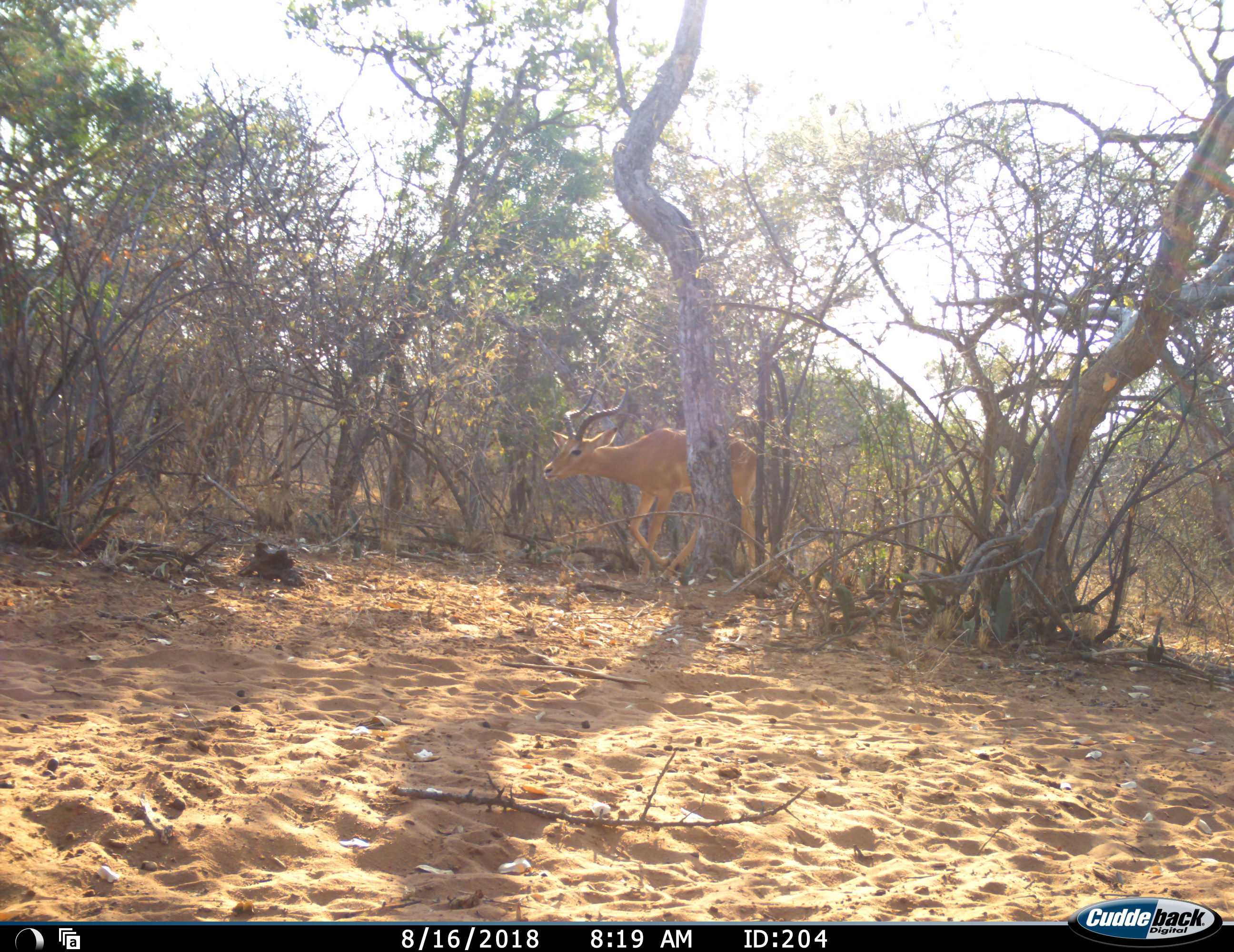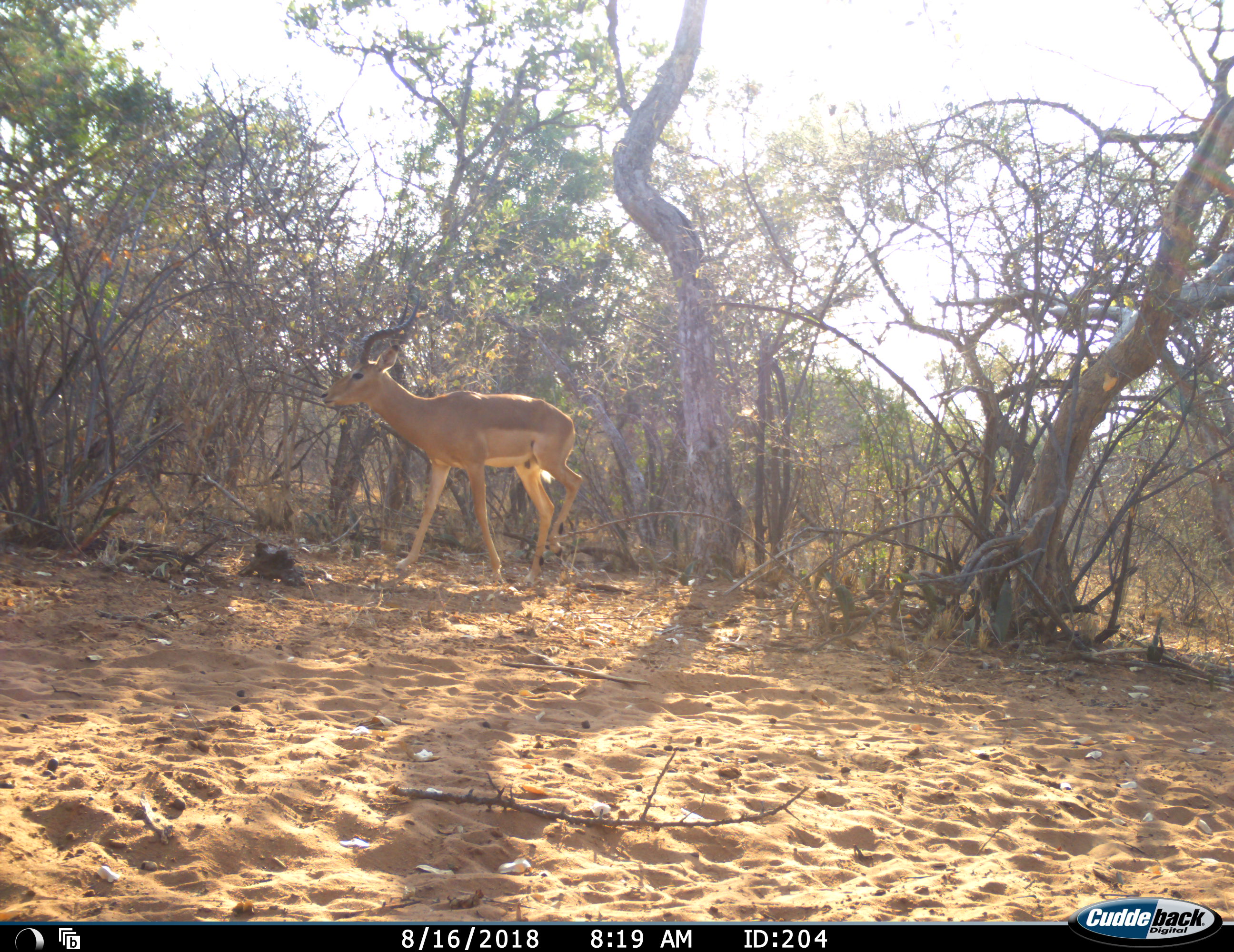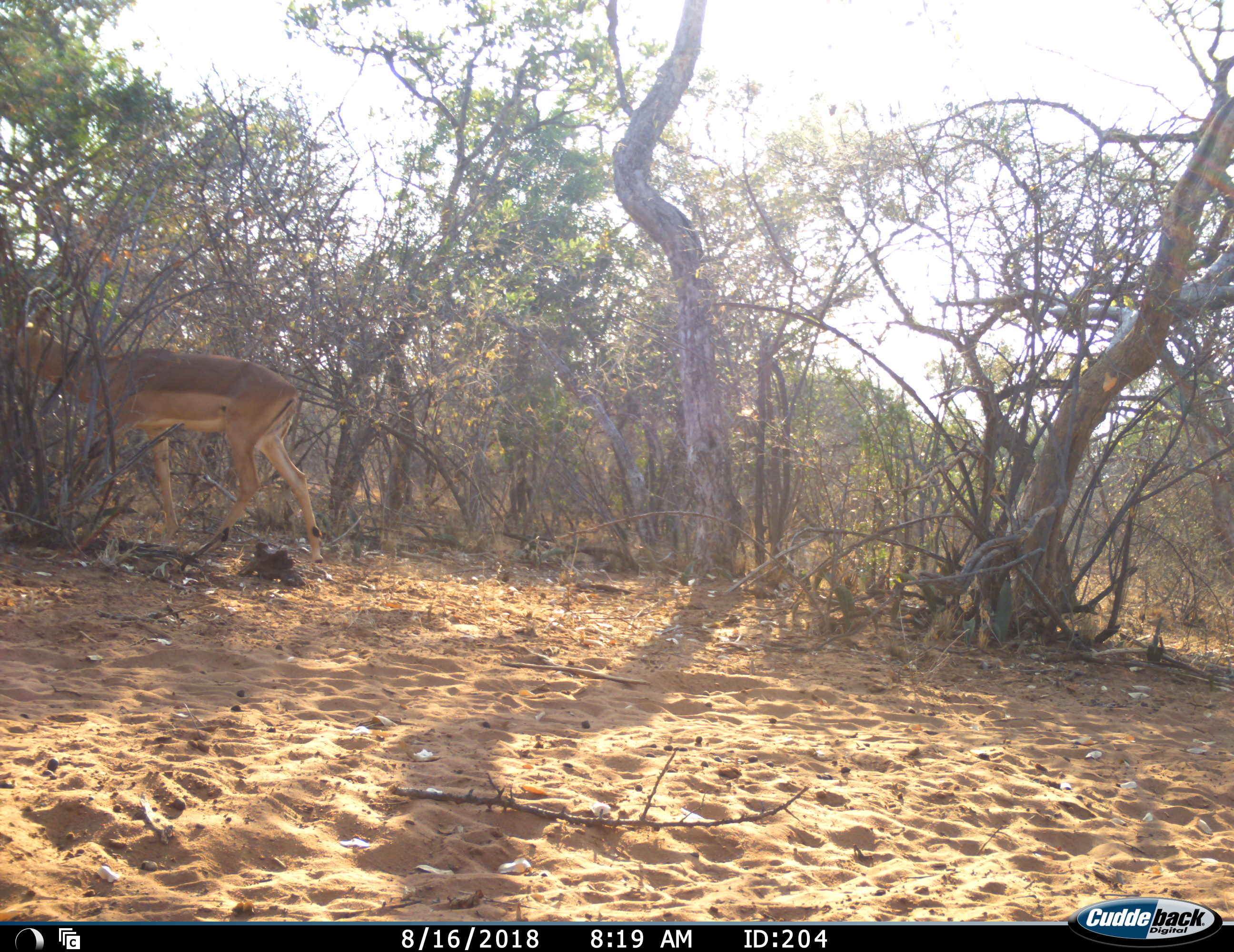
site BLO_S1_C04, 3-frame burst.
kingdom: Animalia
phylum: Chordata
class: Mammalia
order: Artiodactyla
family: Bovidae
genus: Aepyceros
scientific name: Aepyceros melampus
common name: impala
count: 1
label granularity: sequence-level